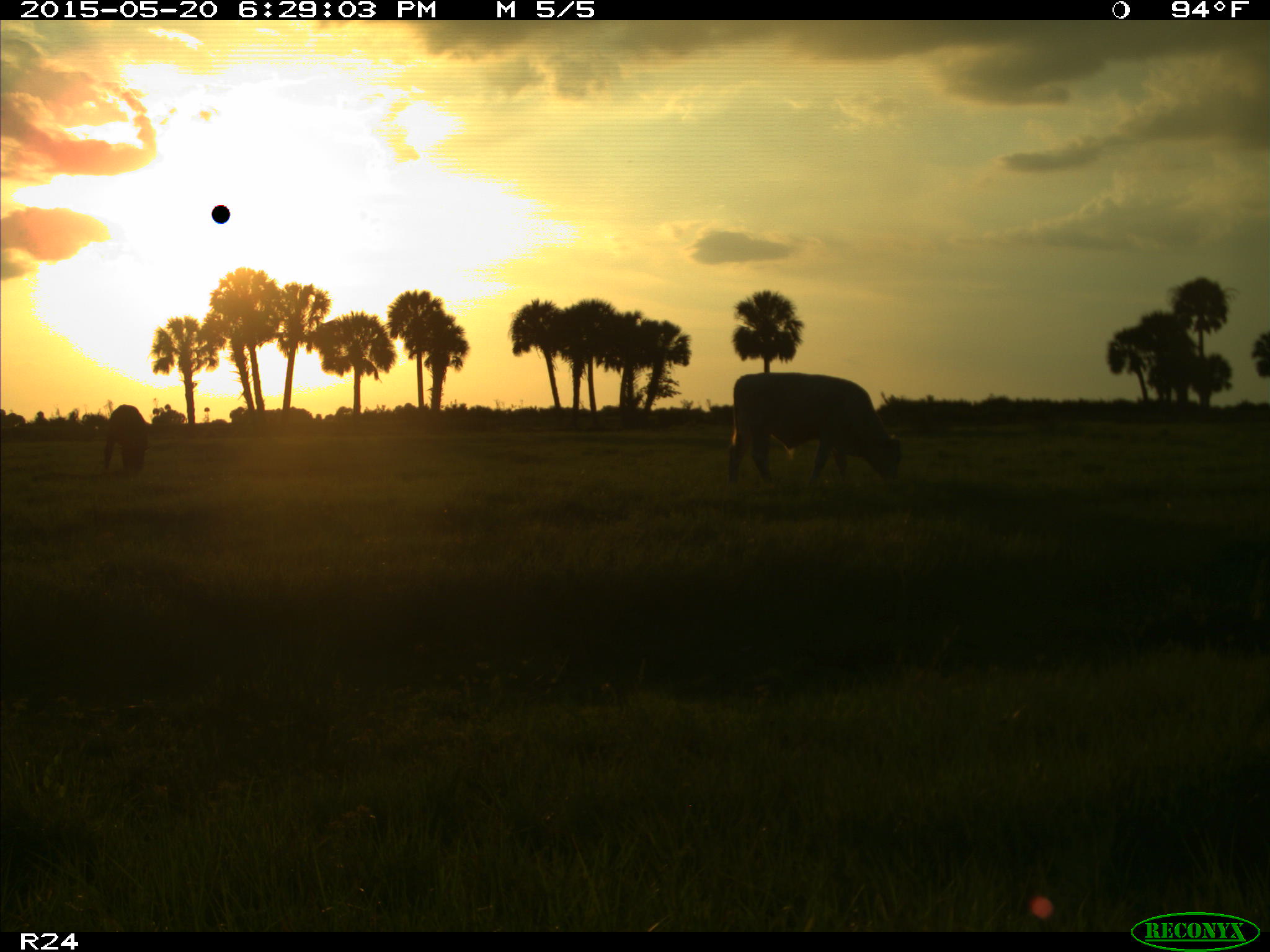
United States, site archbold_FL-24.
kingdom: Animalia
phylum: Chordata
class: Mammalia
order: Artiodactyla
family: Bovidae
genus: Bos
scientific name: Bos taurus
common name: domestic cow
Bos taurus (domestic cow).